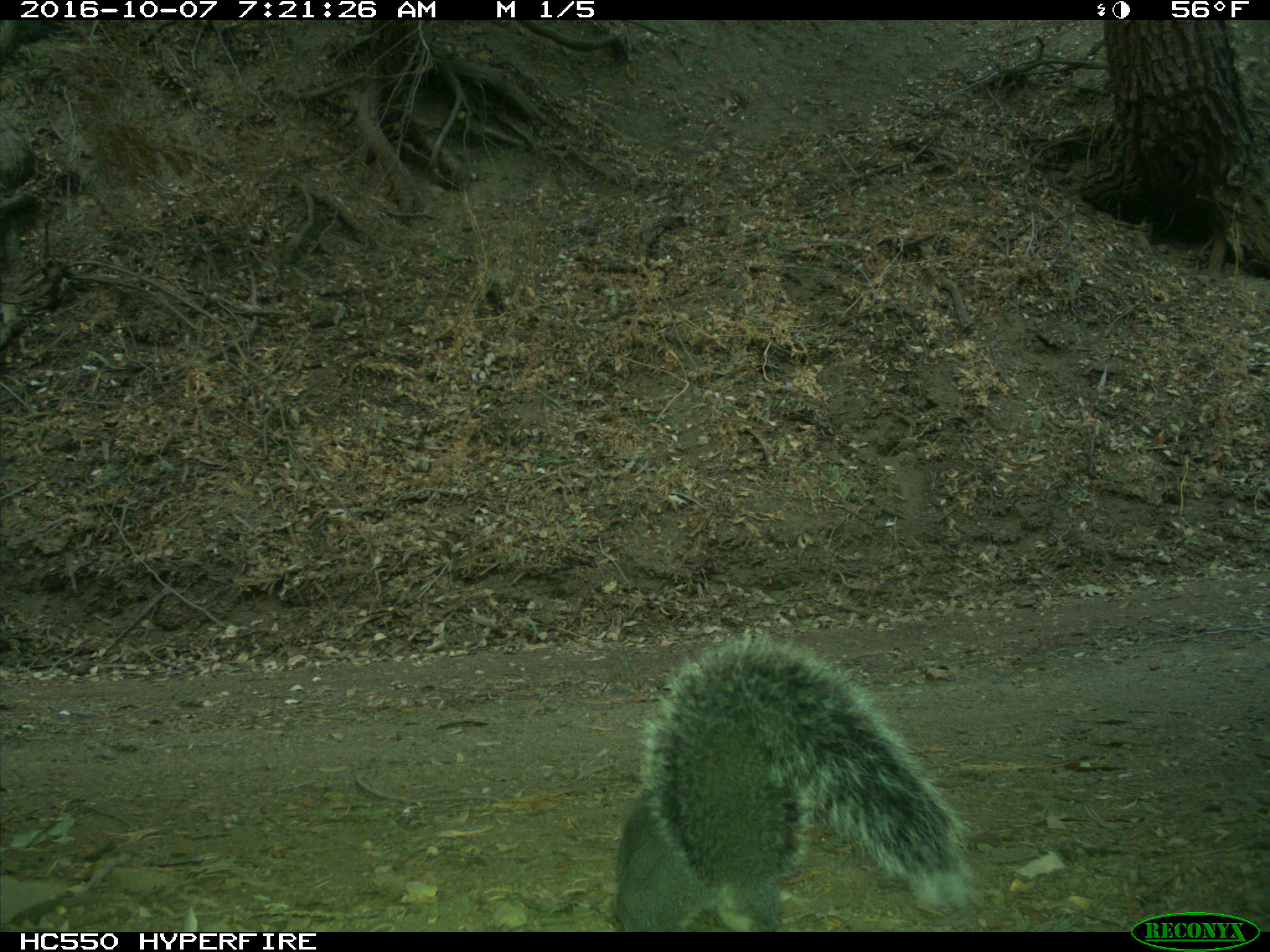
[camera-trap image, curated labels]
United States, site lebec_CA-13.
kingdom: Animalia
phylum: Chordata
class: Mammalia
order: Rodentia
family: Sciuridae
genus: Sciurus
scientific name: Sciurus carolinensis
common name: eastern gray squirrel